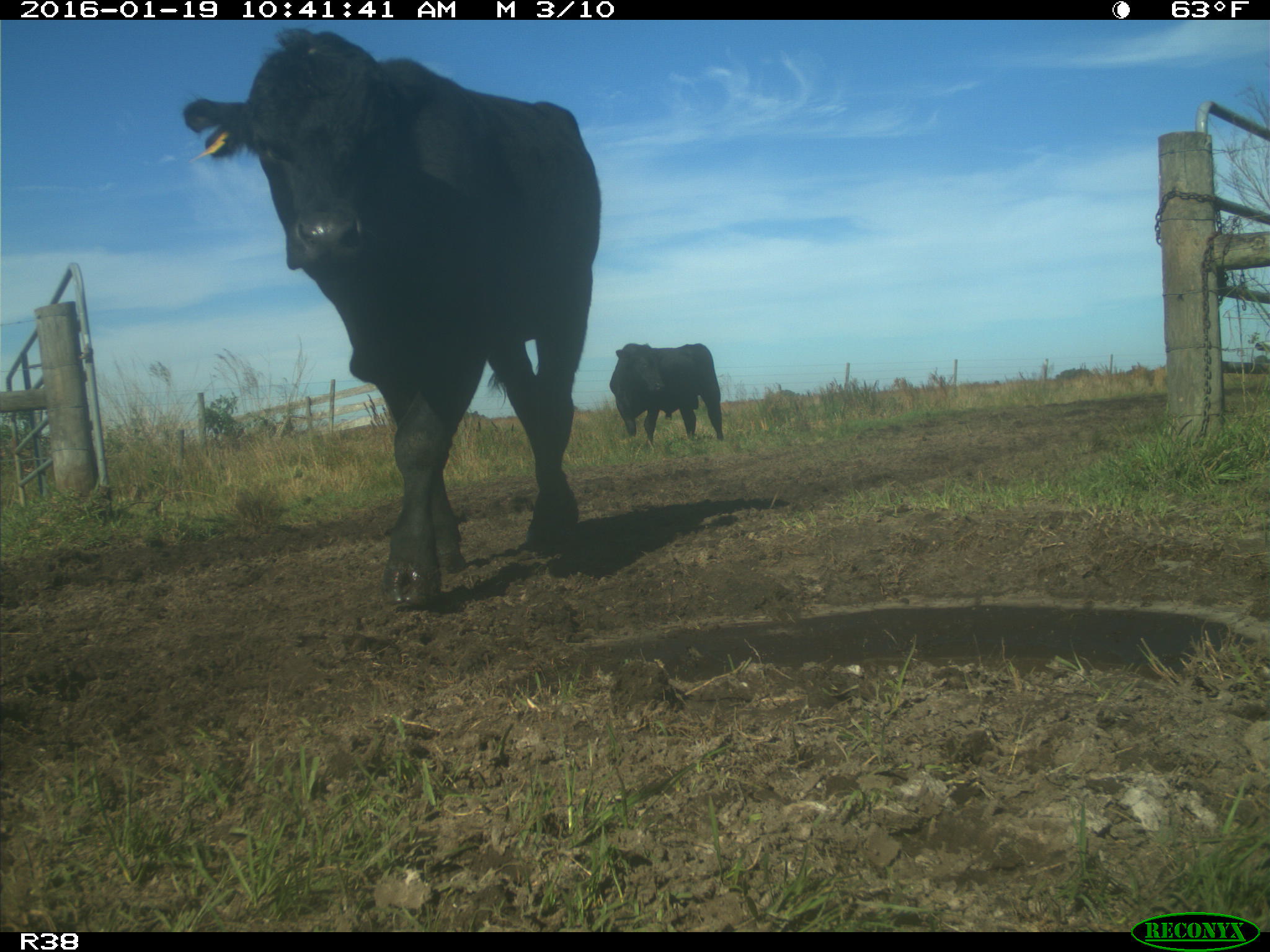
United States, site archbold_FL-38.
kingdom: Animalia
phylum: Chordata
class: Mammalia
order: Artiodactyla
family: Bovidae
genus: Bos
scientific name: Bos taurus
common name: domestic cow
Bos taurus (domestic cow).